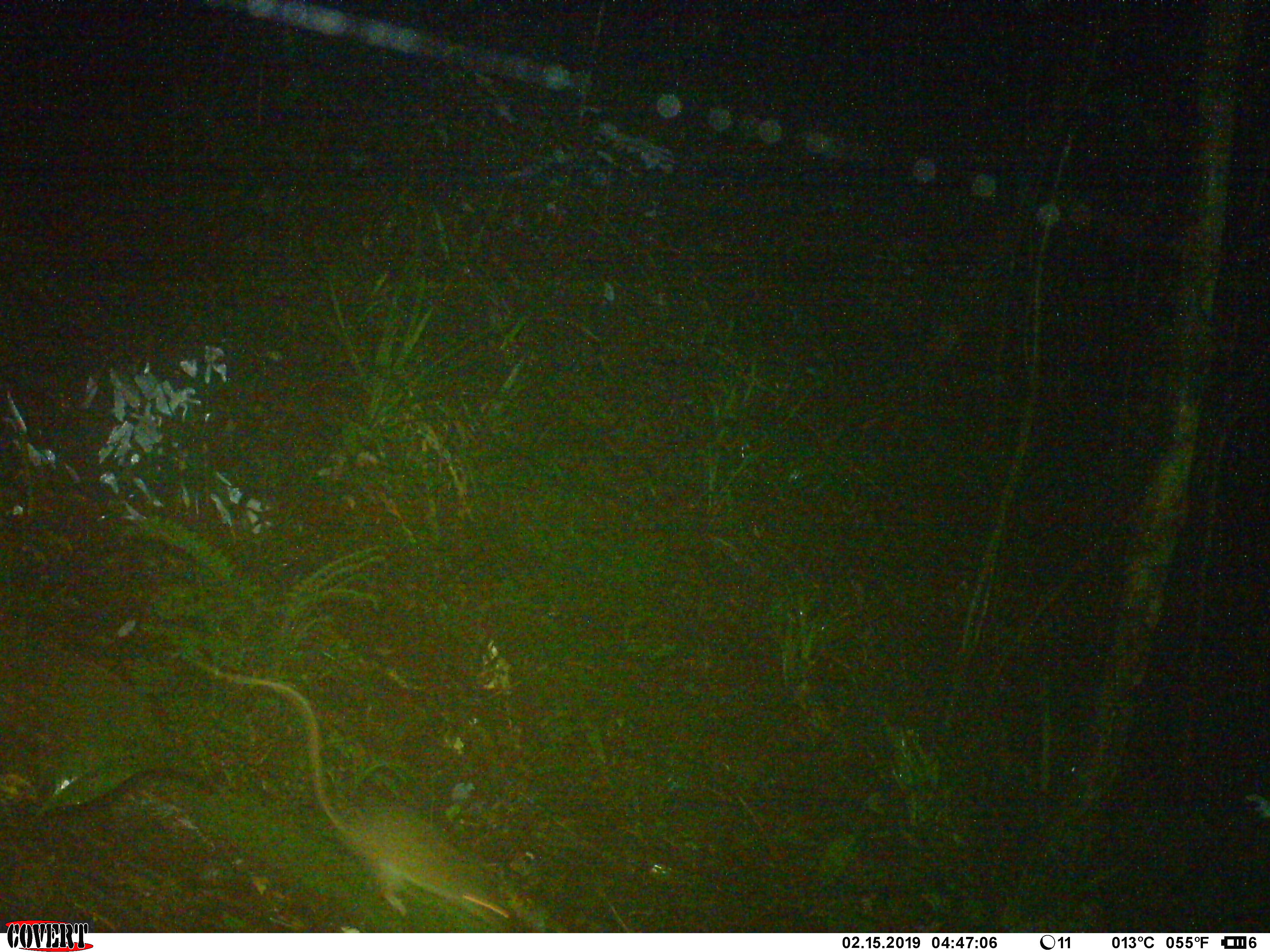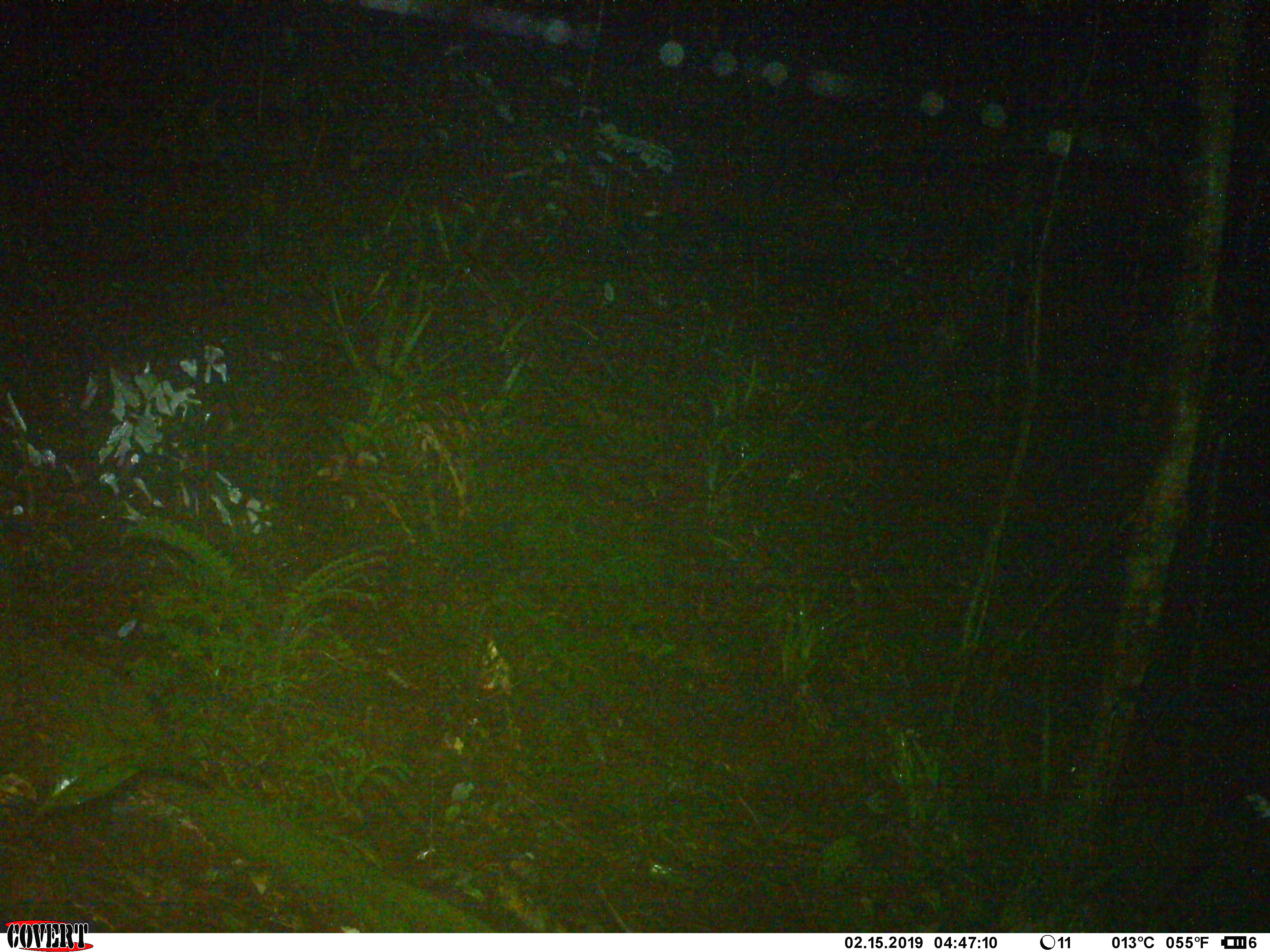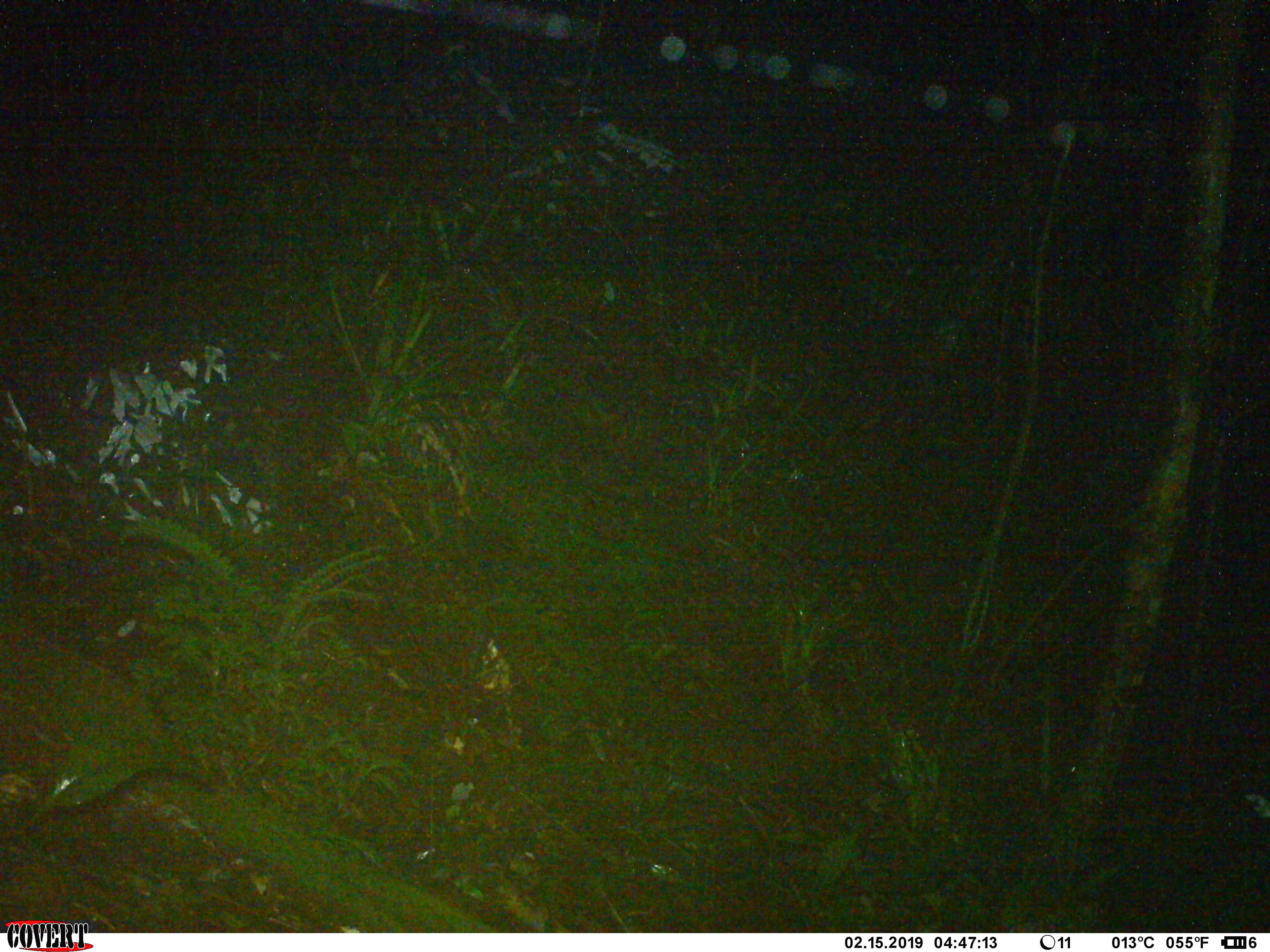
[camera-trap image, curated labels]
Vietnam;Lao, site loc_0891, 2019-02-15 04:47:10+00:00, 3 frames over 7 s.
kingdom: Animalia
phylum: Chordata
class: Mammalia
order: Rodentia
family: Muridae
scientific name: Muridae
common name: old-world mice and rats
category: unidentified murid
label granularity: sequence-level